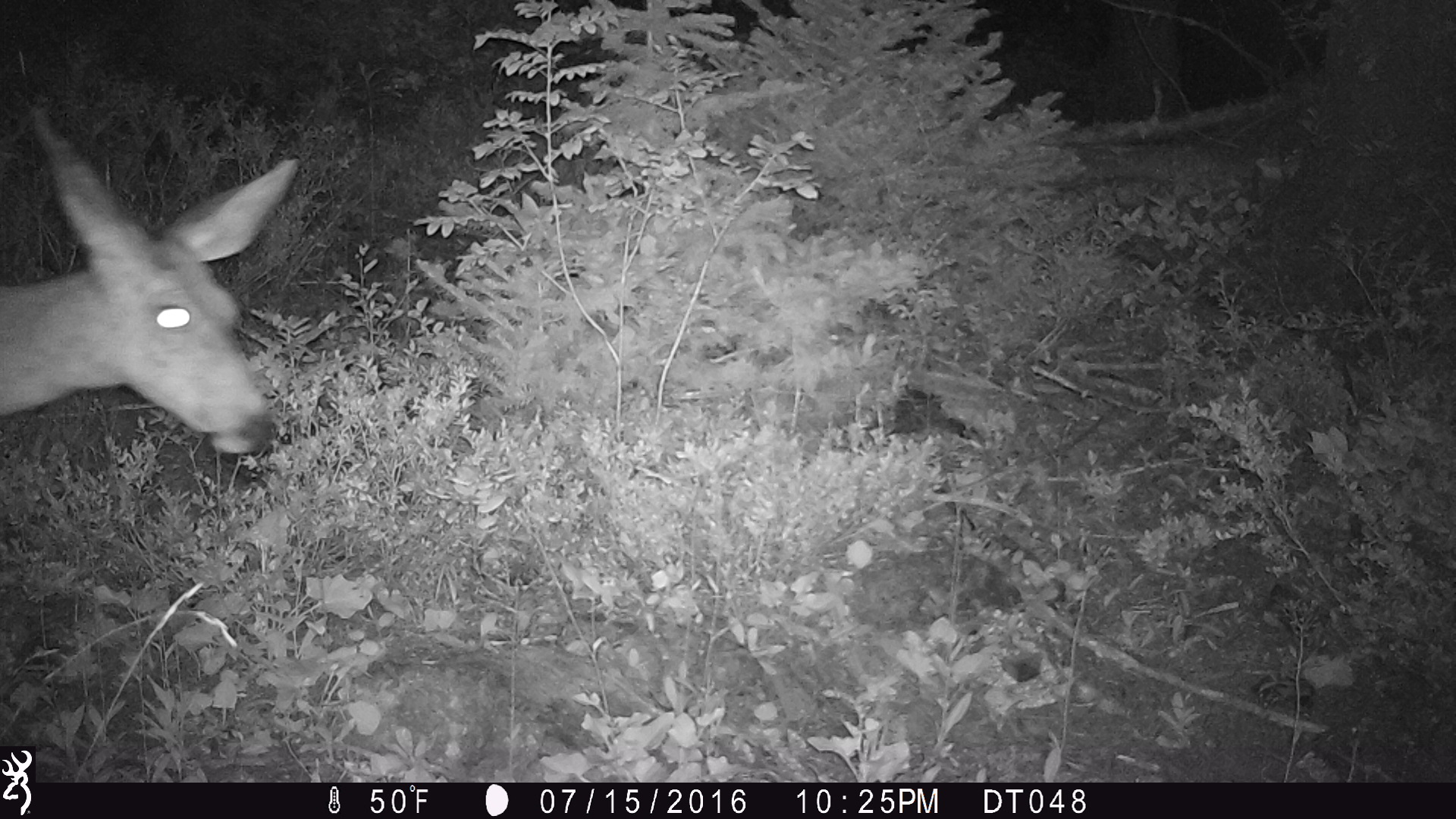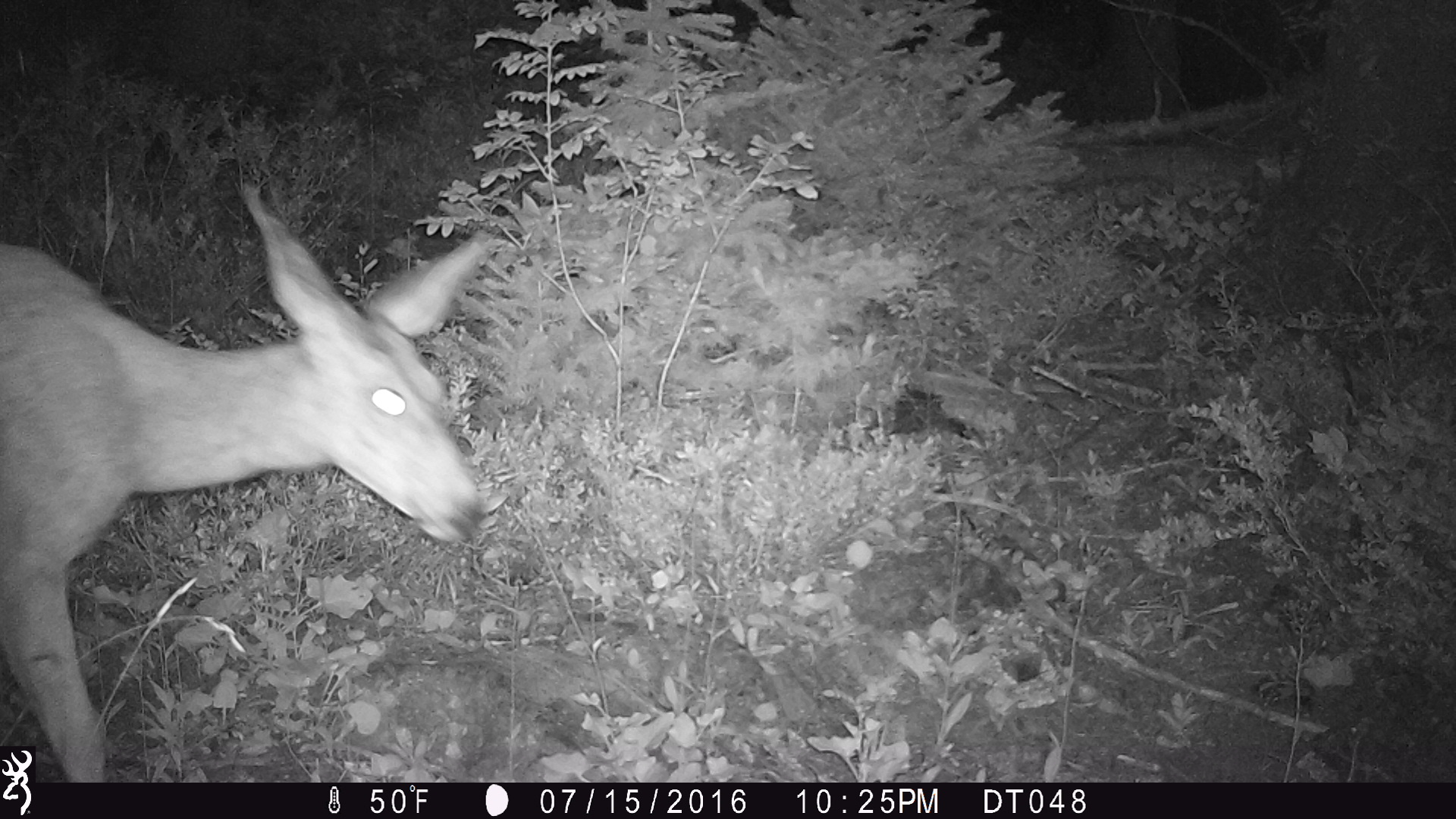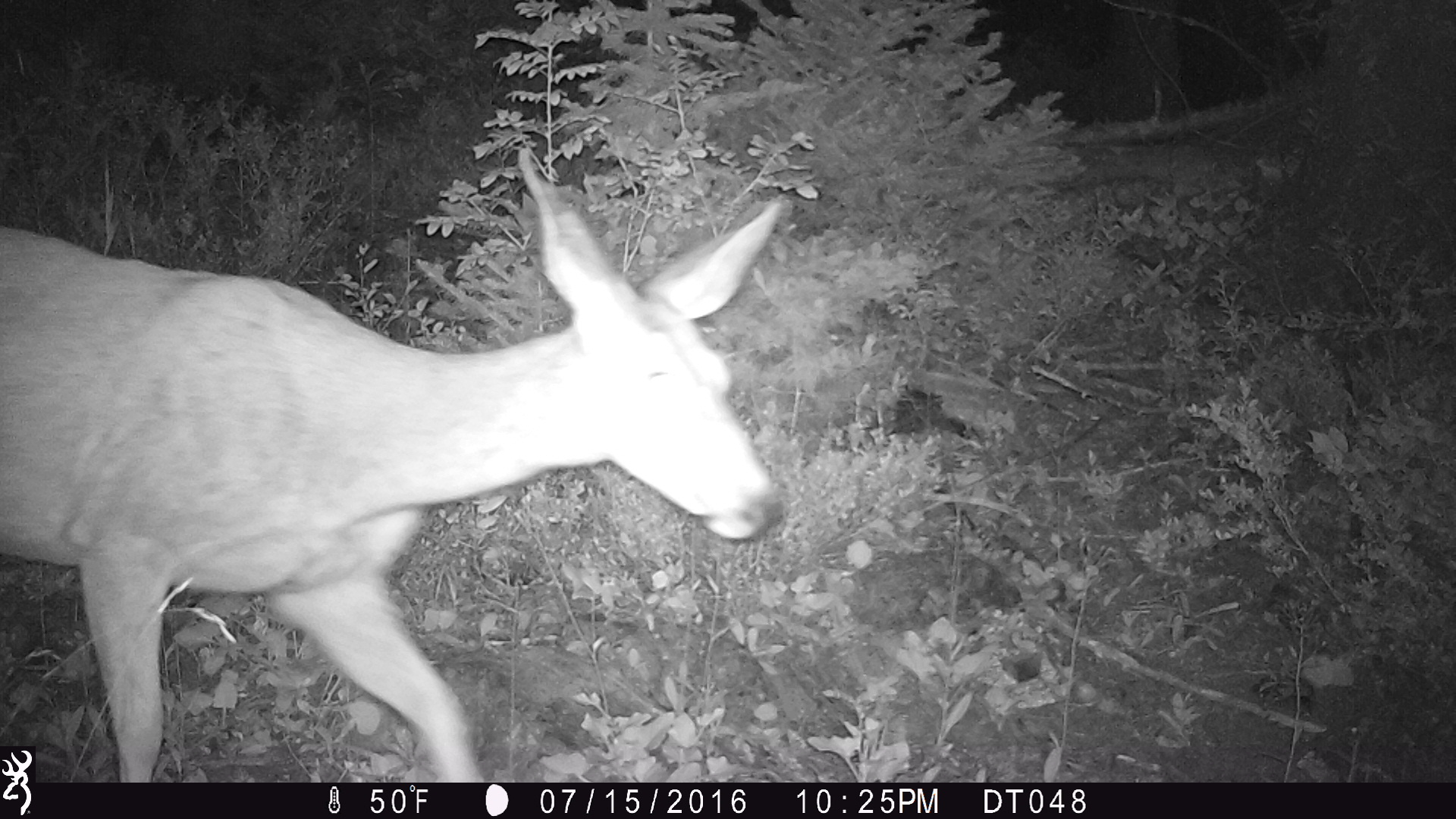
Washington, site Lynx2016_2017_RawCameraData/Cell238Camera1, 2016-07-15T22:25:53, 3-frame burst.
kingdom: Animalia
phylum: Chordata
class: Mammalia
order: Artiodactyla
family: Cervidae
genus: Odocoileus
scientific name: Odocoileus hemionus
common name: mule deer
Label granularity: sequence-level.